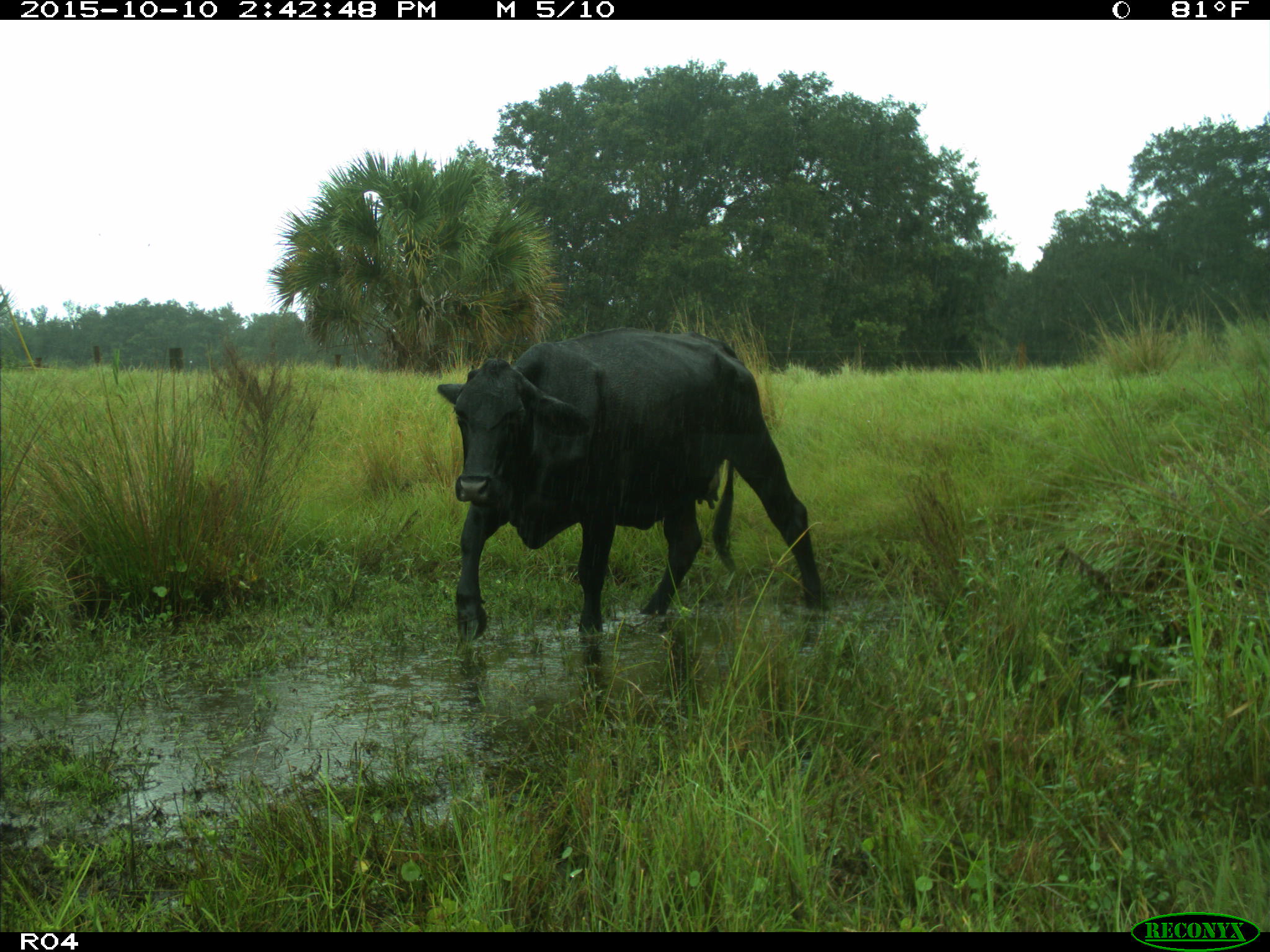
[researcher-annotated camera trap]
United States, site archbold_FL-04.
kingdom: Animalia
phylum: Chordata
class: Mammalia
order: Artiodactyla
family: Bovidae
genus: Bos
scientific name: Bos taurus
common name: domestic cow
Bos taurus (domestic cow).